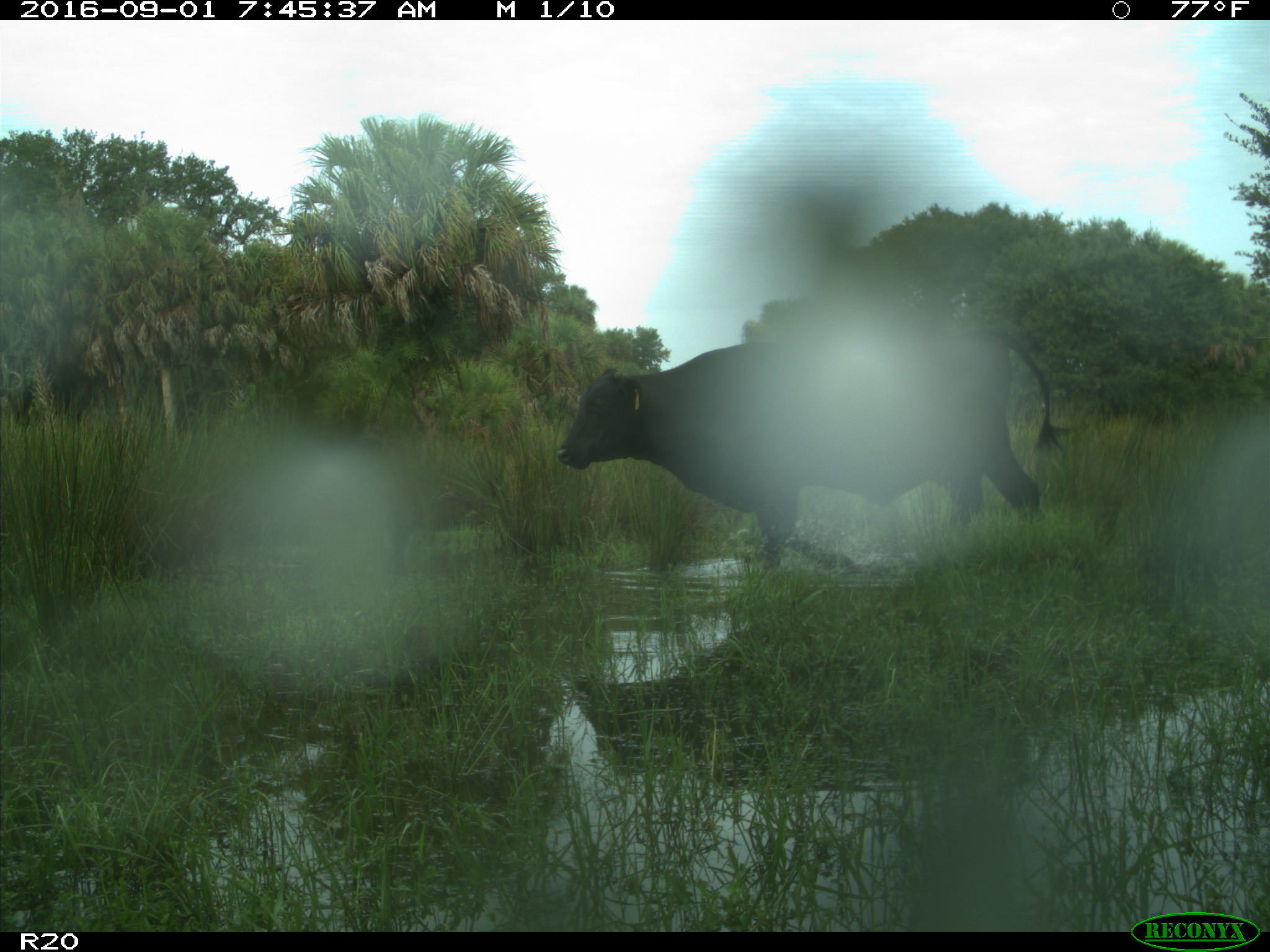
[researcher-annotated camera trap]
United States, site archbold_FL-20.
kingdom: Animalia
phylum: Chordata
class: Mammalia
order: Artiodactyla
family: Bovidae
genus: Bos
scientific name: Bos taurus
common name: domestic cow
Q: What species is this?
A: Bos taurus (domestic cow).